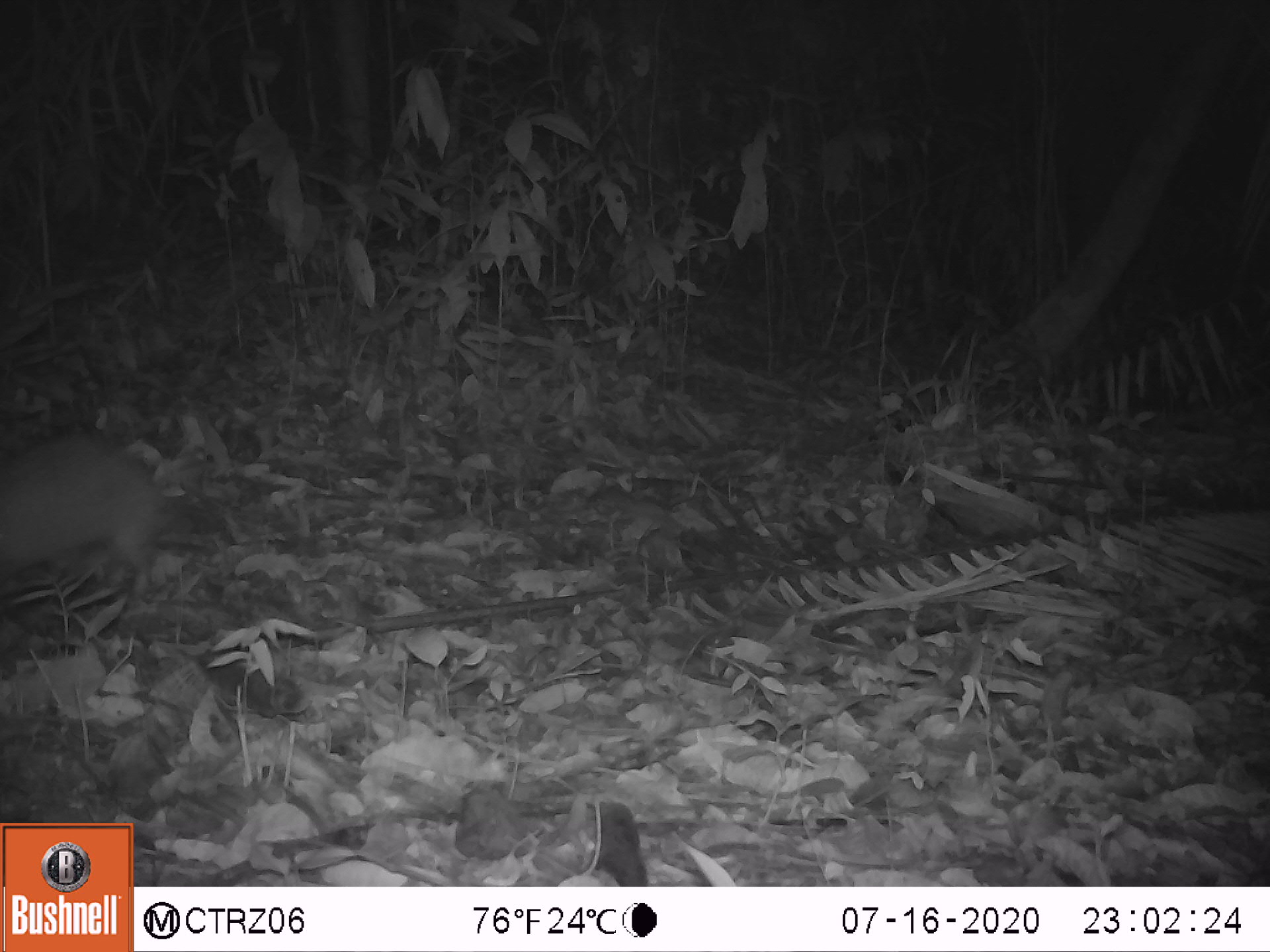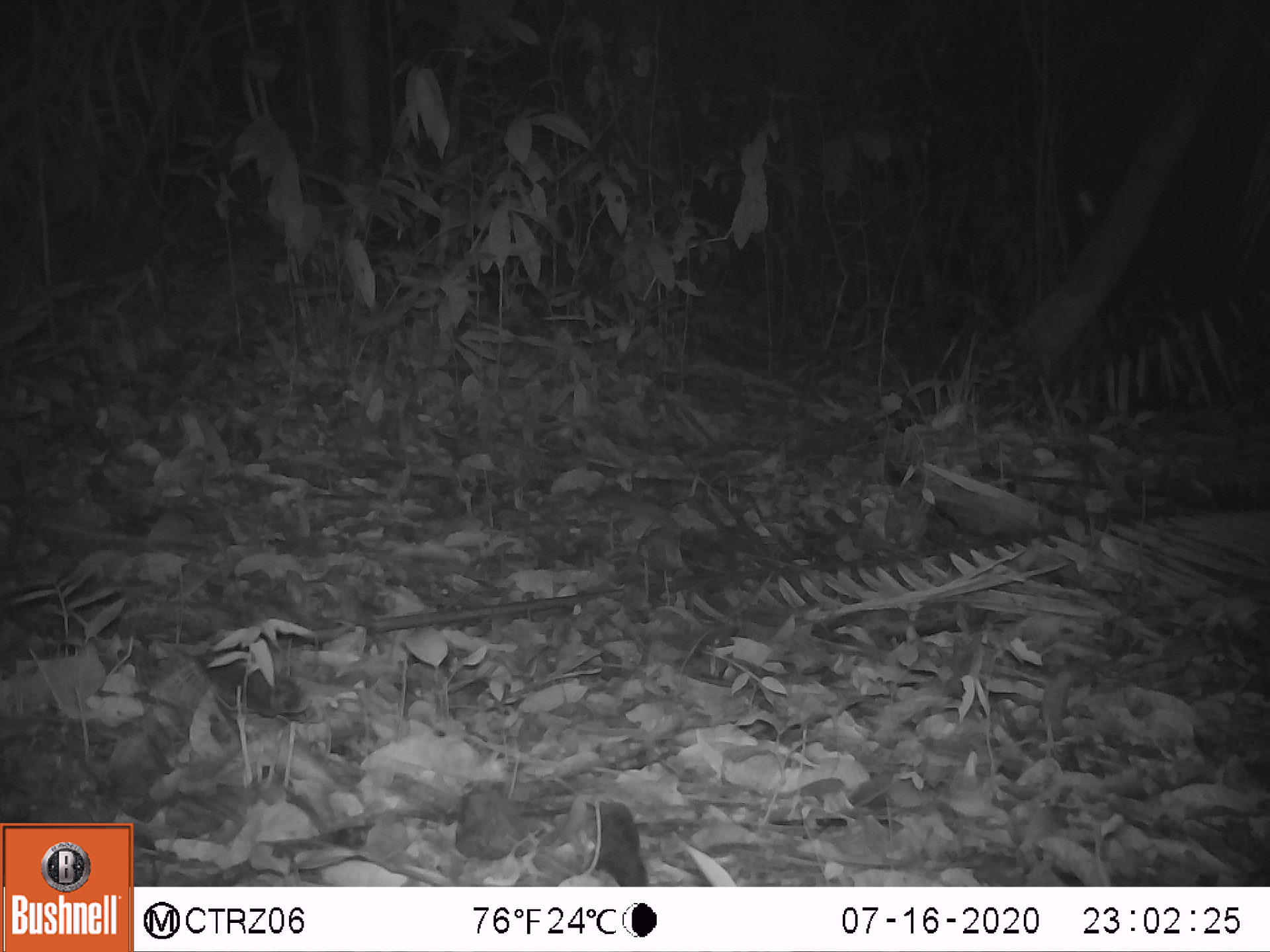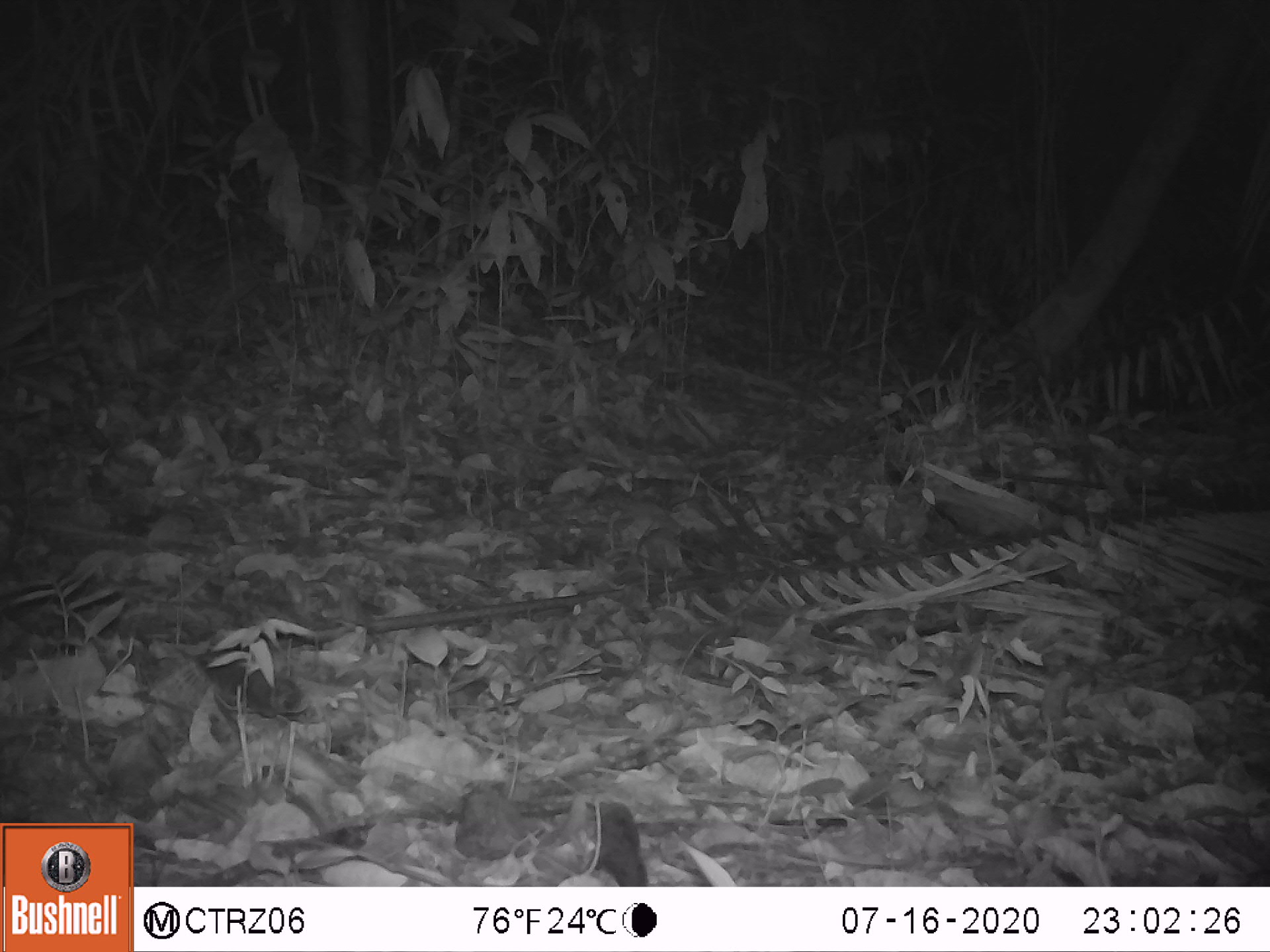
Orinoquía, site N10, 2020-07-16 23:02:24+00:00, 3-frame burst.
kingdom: Animalia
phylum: Chordata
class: Mammalia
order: Cingulata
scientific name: Cingulata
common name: armadillo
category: unknown armadillo